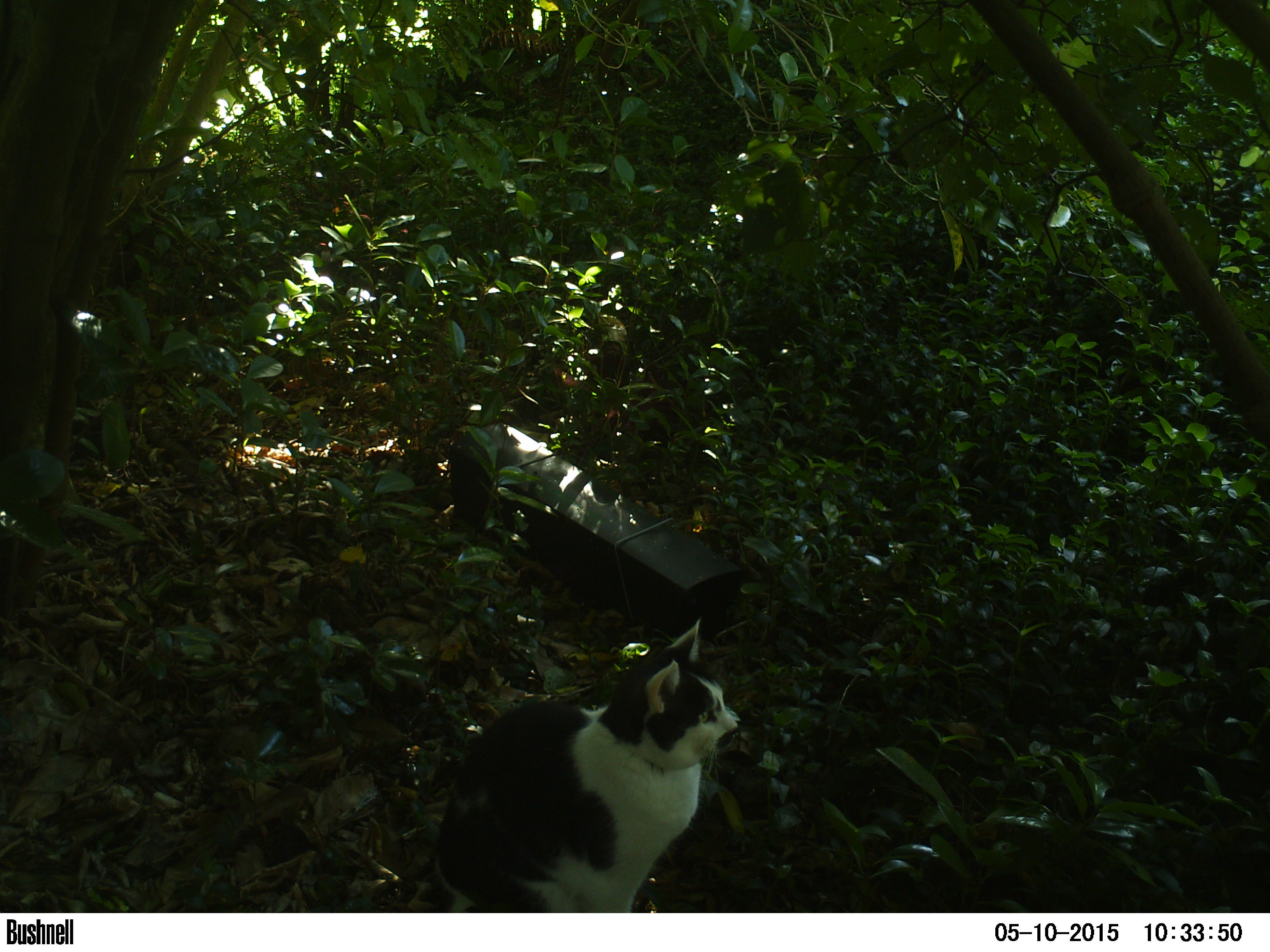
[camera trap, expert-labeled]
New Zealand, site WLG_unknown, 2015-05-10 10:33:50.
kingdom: Animalia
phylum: Chordata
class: Mammalia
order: Carnivora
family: Felidae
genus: Felis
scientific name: Felis catus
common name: domestic cat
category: cat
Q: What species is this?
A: Cat (domestic cat) (Felis catus).